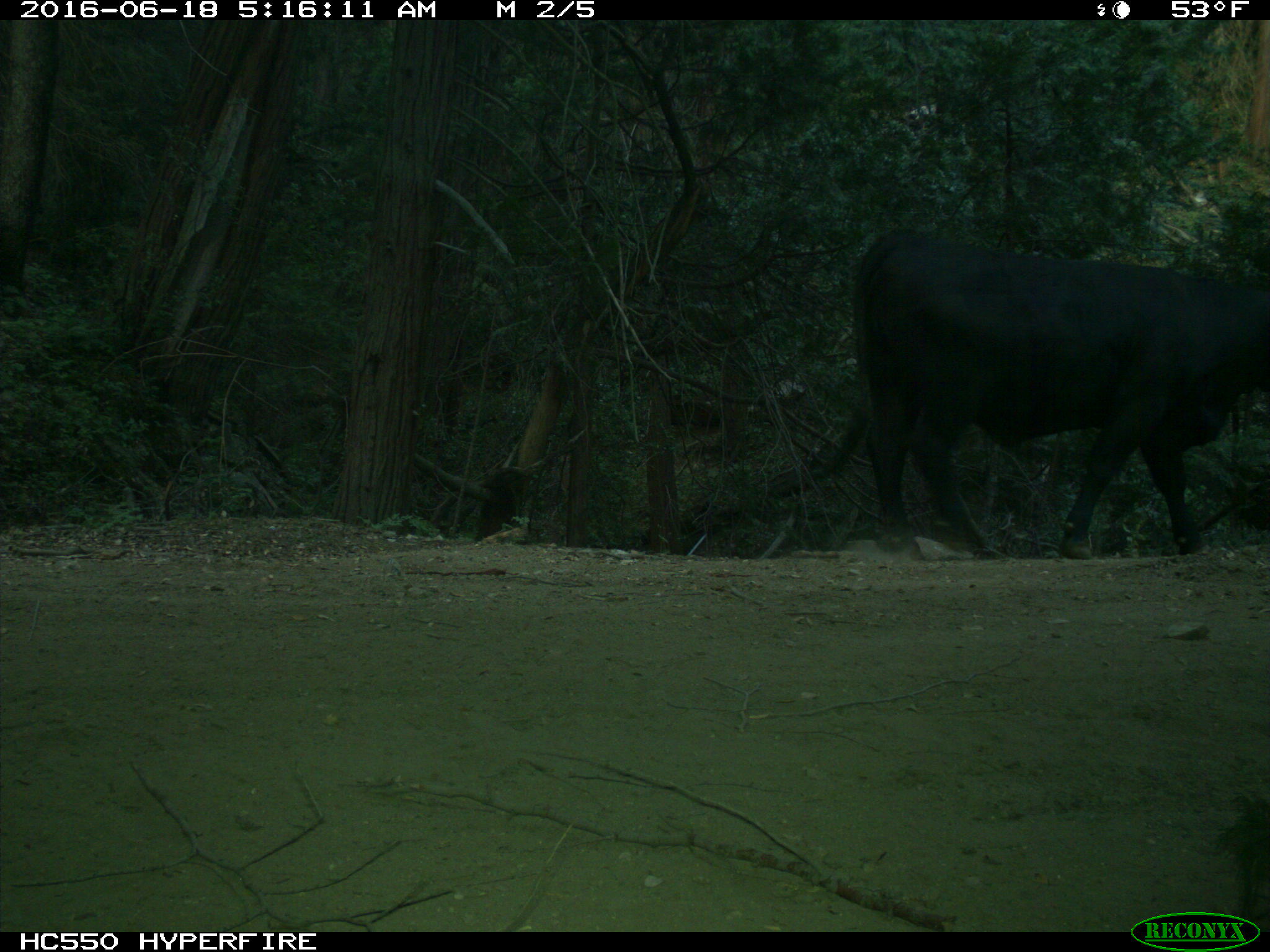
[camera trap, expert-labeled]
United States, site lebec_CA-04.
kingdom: Animalia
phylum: Chordata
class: Mammalia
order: Artiodactyla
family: Bovidae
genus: Bos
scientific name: Bos taurus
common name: domestic cow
Bos taurus (domestic cow).